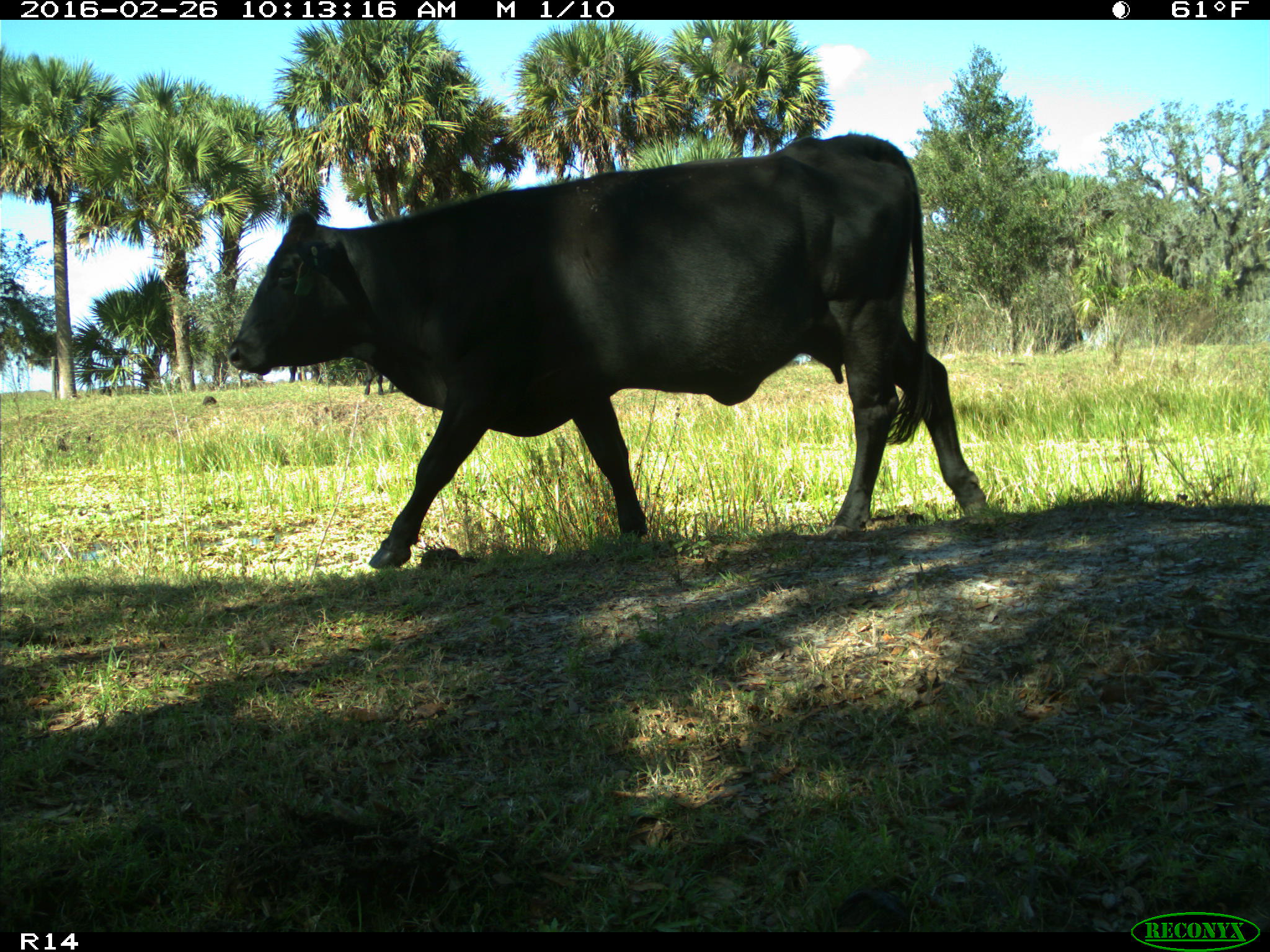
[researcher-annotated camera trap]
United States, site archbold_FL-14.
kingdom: Animalia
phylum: Chordata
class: Mammalia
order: Artiodactyla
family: Bovidae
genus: Bos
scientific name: Bos taurus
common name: domestic cow